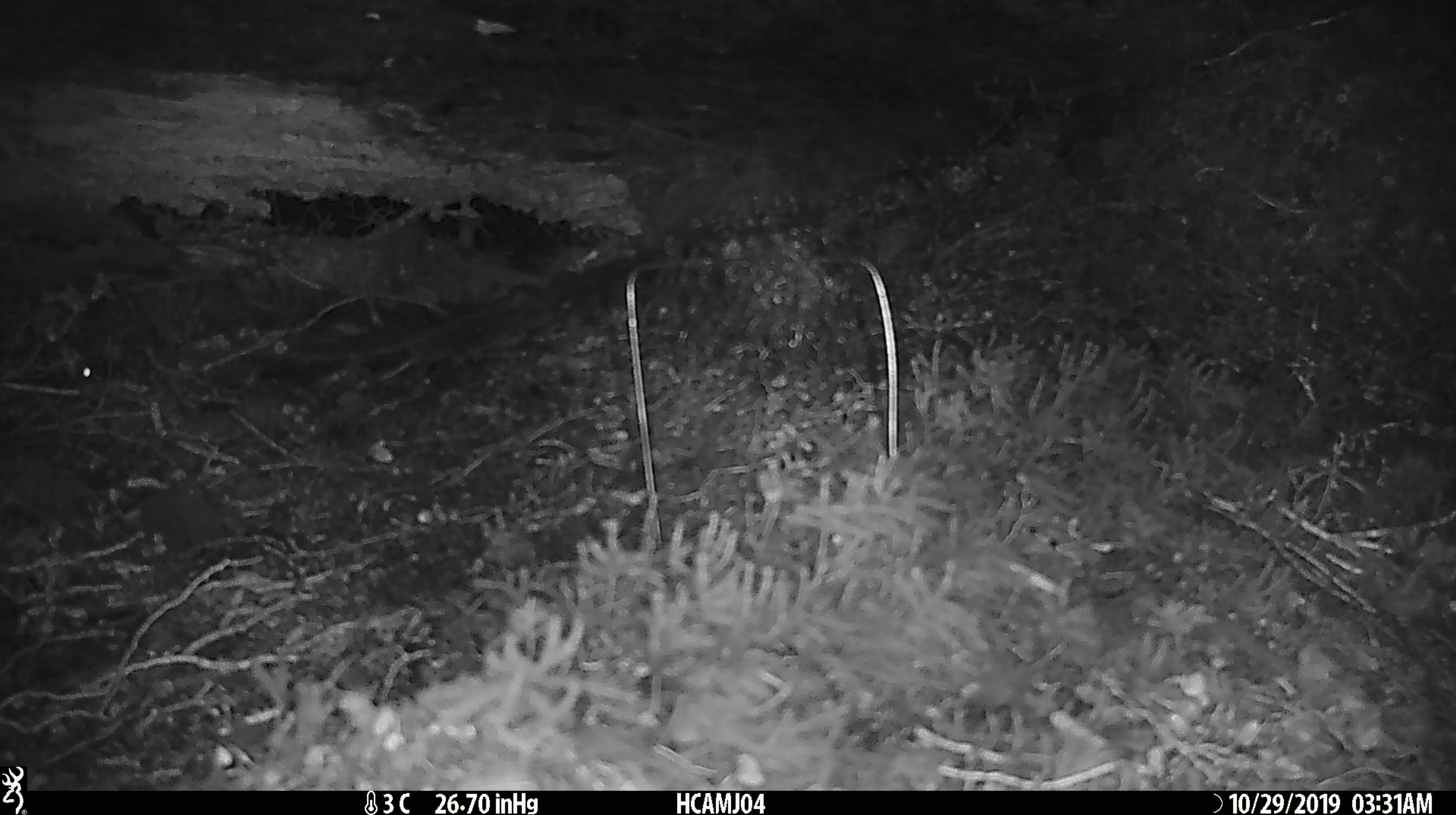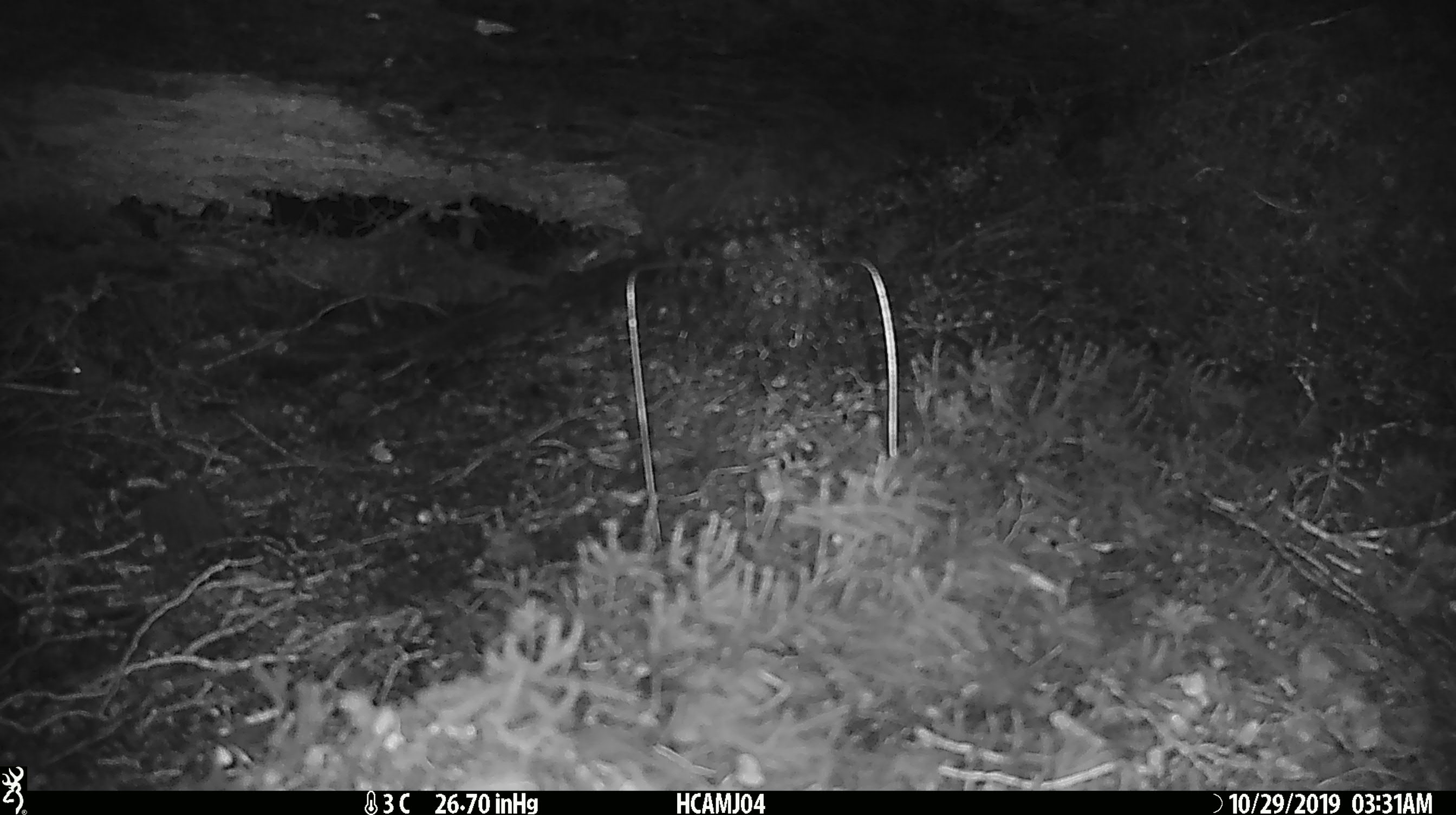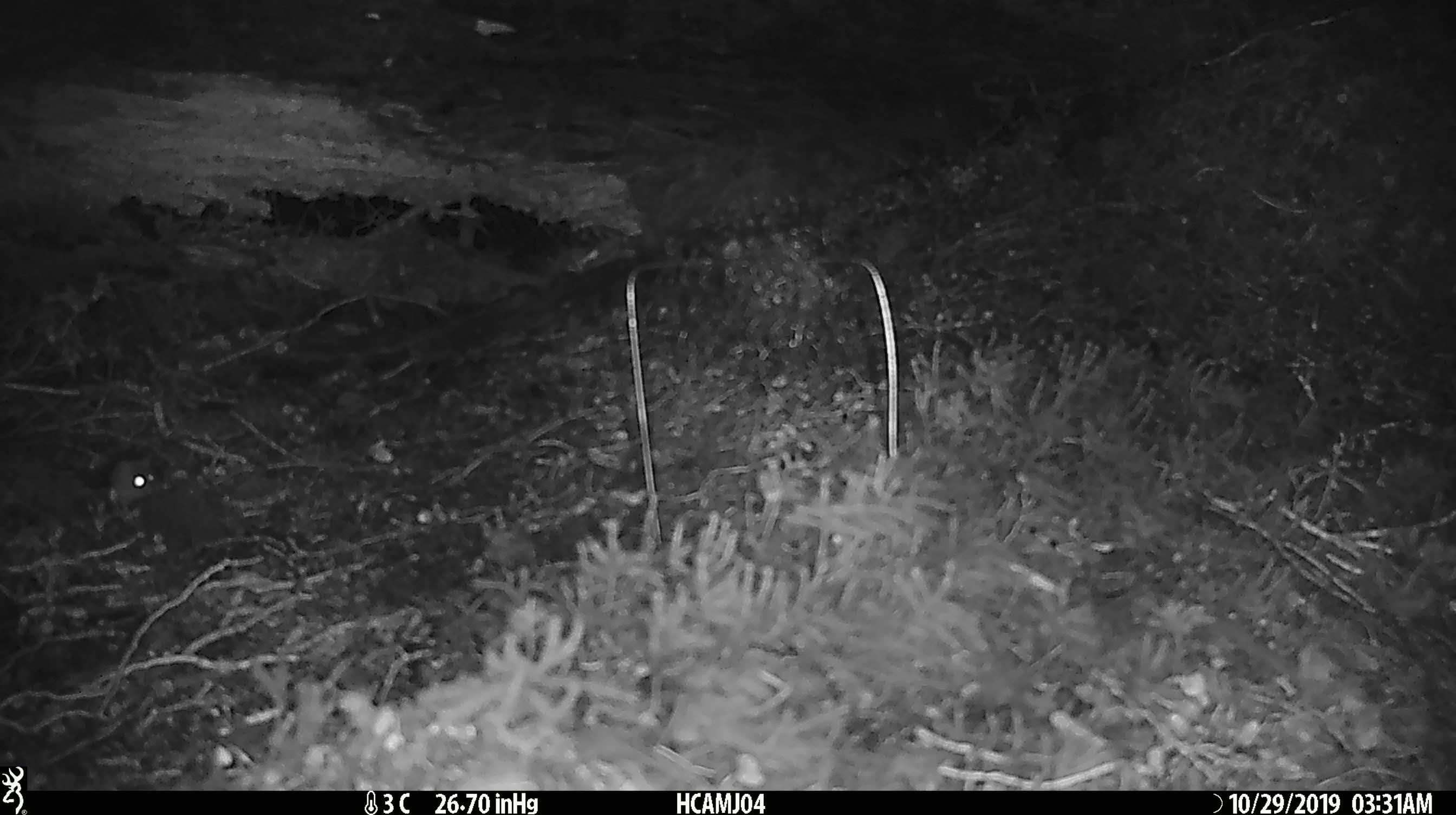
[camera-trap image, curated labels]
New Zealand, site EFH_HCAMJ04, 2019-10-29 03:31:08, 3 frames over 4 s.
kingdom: Animalia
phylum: Chordata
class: Mammalia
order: Rodentia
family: Muridae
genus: Mus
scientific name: Mus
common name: mouse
Mouse (Mus).